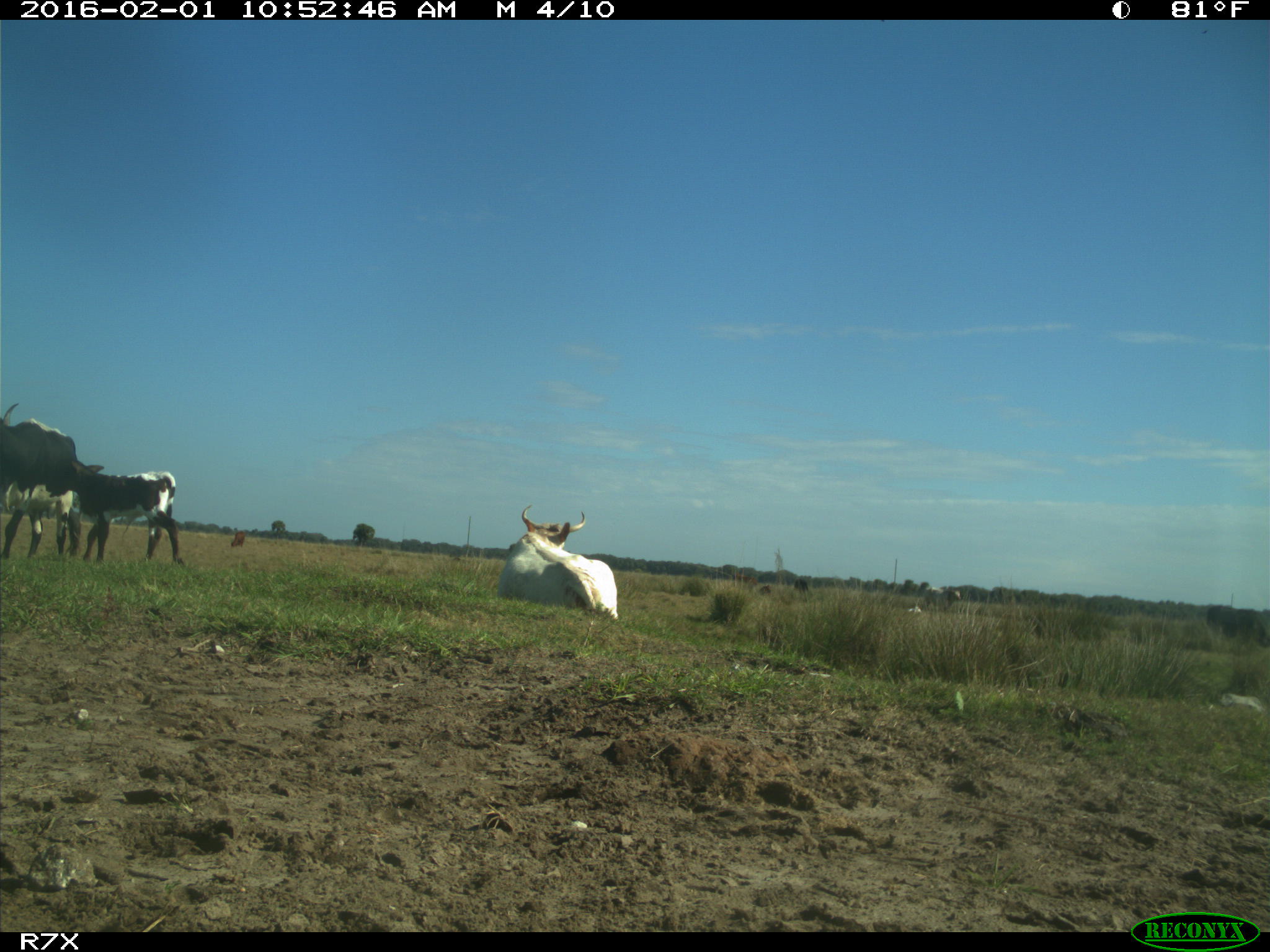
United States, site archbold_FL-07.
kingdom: Animalia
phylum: Chordata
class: Mammalia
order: Artiodactyla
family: Bovidae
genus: Bos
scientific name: Bos taurus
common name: domestic cow